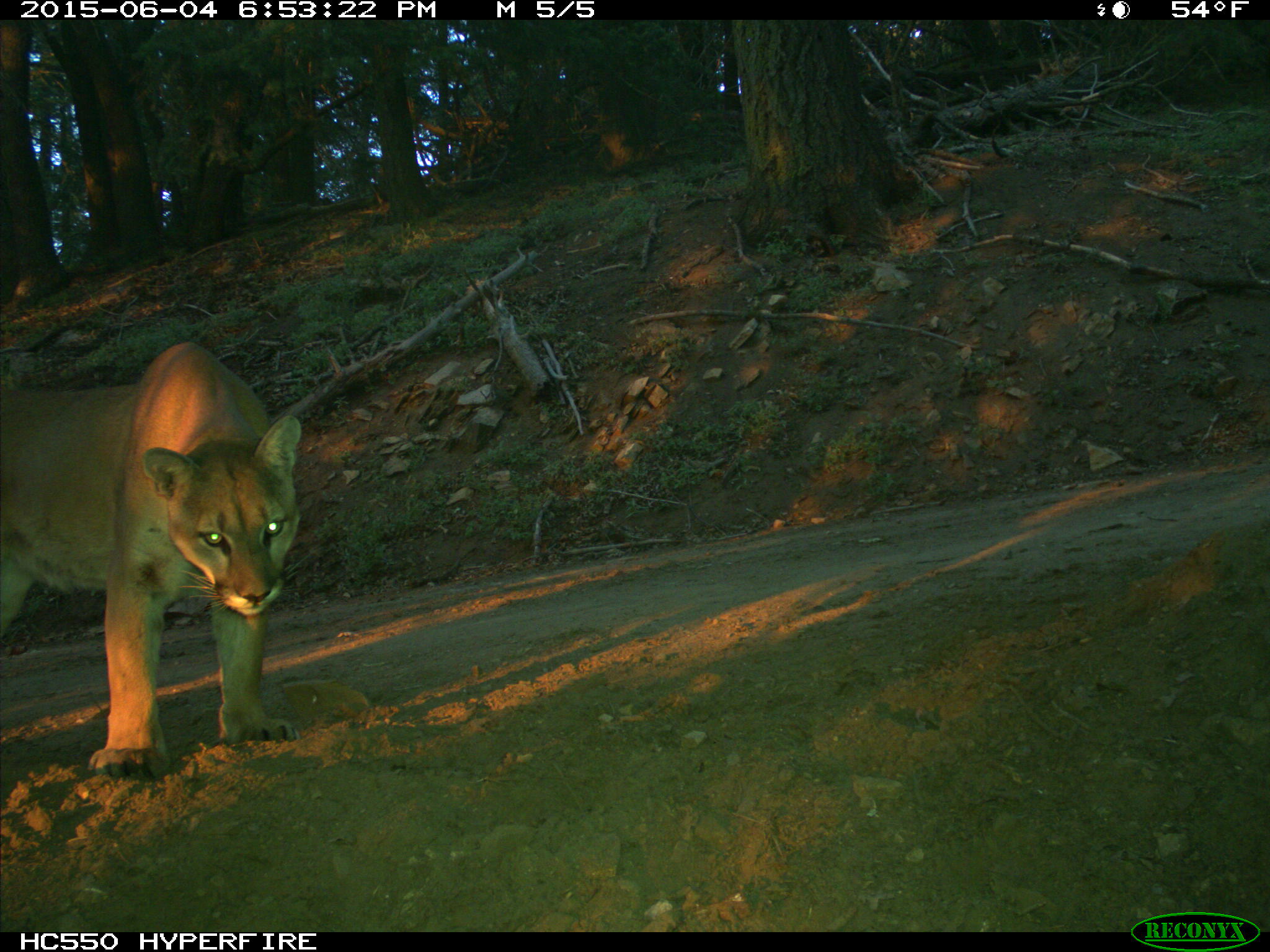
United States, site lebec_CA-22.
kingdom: Animalia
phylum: Chordata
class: Mammalia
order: Carnivora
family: Felidae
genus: Puma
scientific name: Puma concolor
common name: mountain lion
Puma concolor (mountain lion).